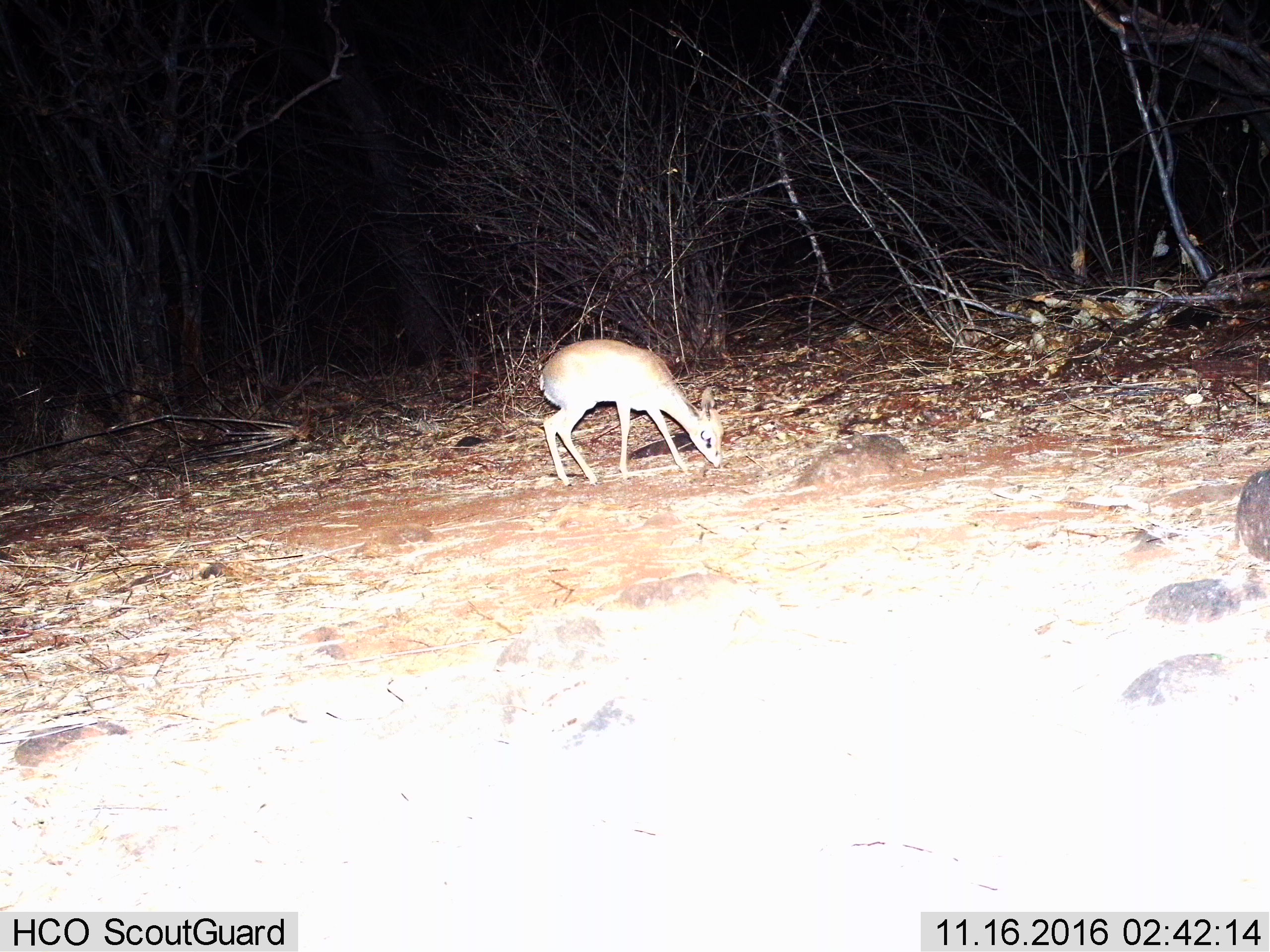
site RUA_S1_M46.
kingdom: Animalia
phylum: Chordata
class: Mammalia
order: Artiodactyla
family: Bovidae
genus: Madoqua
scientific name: Madoqua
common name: dik-dik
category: dikdik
Dikdik (dik-dik) (Madoqua), count 1. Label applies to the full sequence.